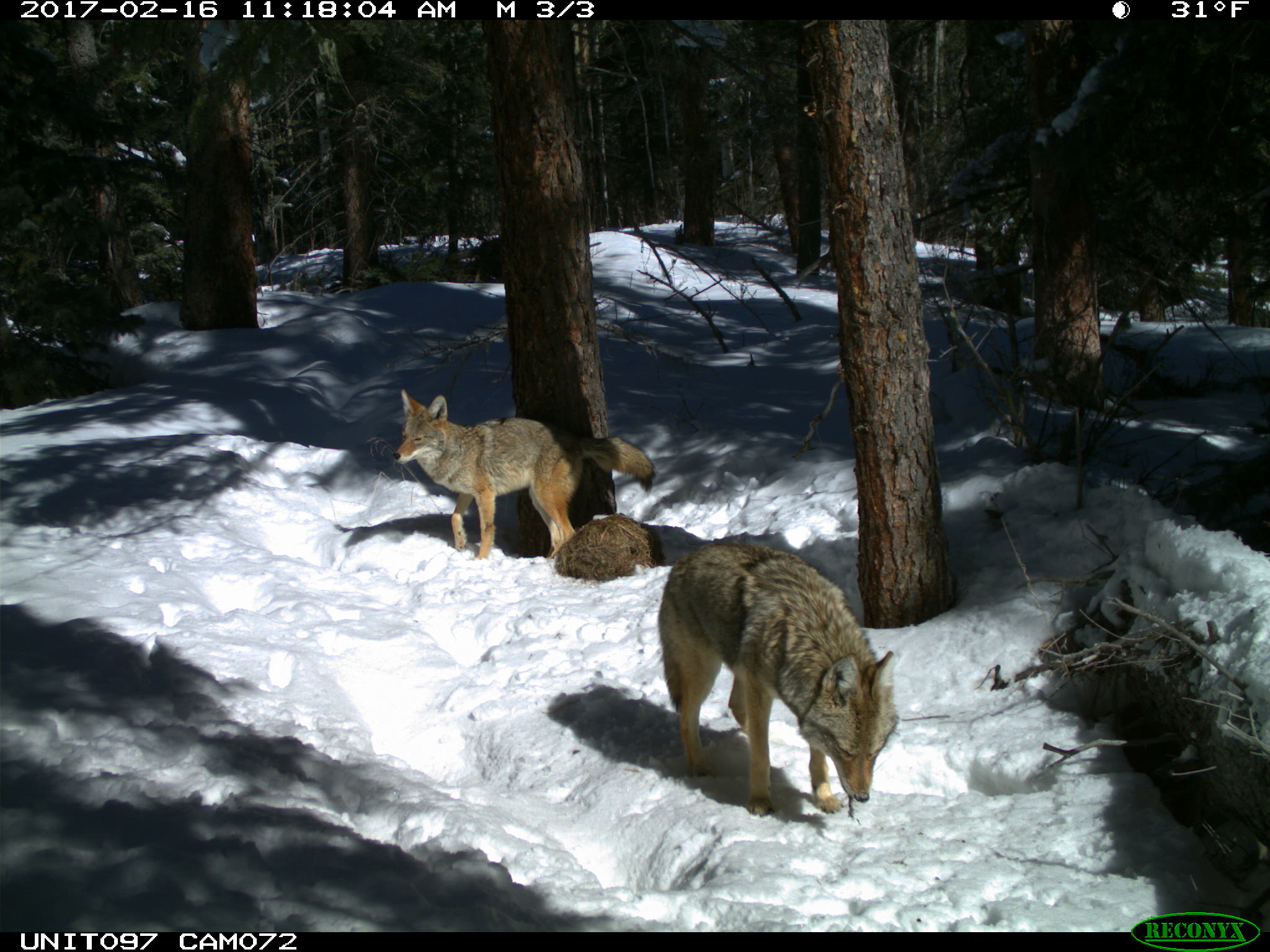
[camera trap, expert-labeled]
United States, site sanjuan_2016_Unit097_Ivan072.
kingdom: Animalia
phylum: Chordata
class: Mammalia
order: Carnivora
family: Canidae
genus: Canis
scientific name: Canis latrans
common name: coyote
Canis latrans (coyote).